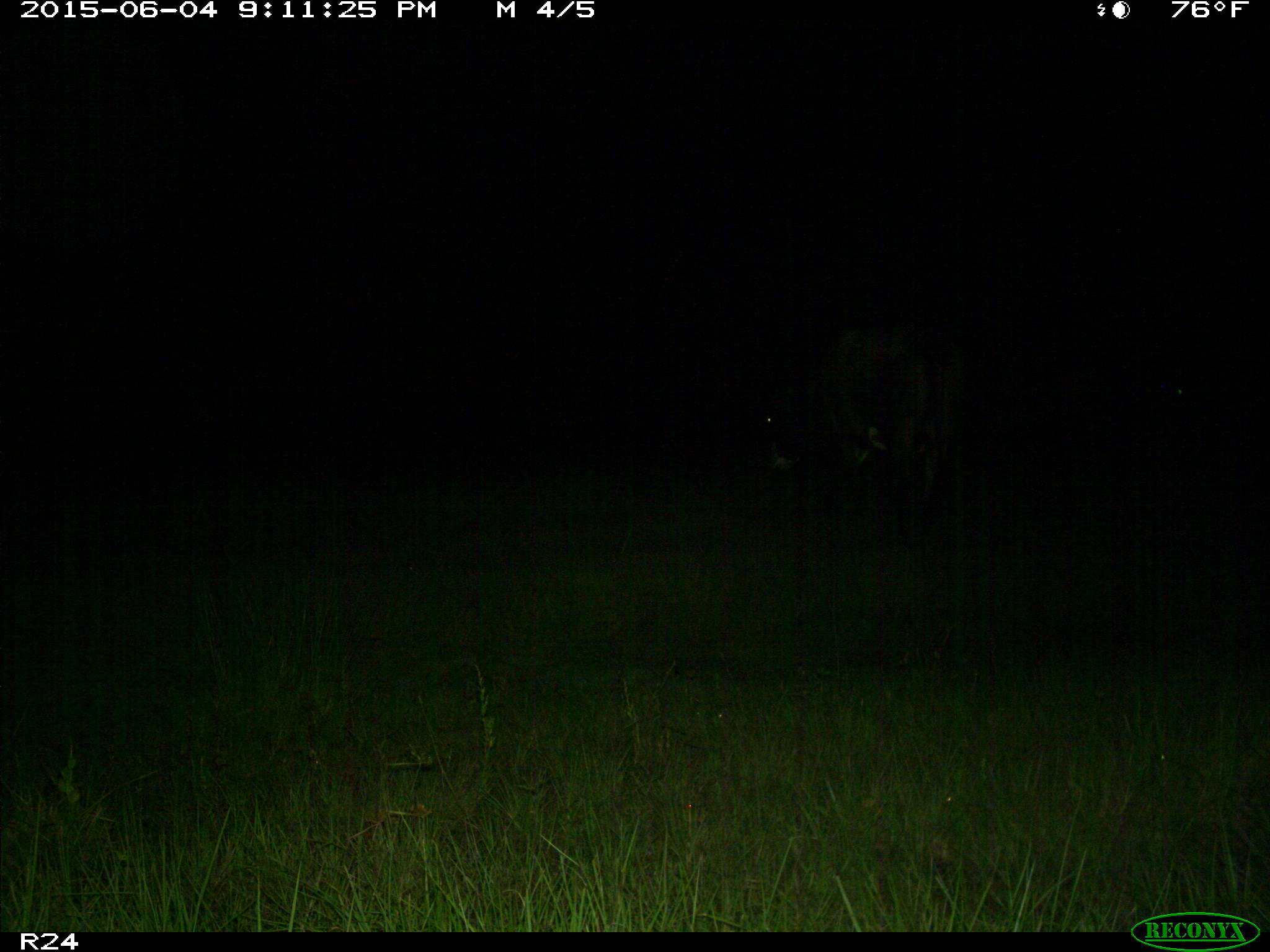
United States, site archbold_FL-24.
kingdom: Animalia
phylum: Chordata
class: Mammalia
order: Artiodactyla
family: Bovidae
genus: Bos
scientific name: Bos taurus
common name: domestic cow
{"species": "Bos taurus (domestic cow)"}